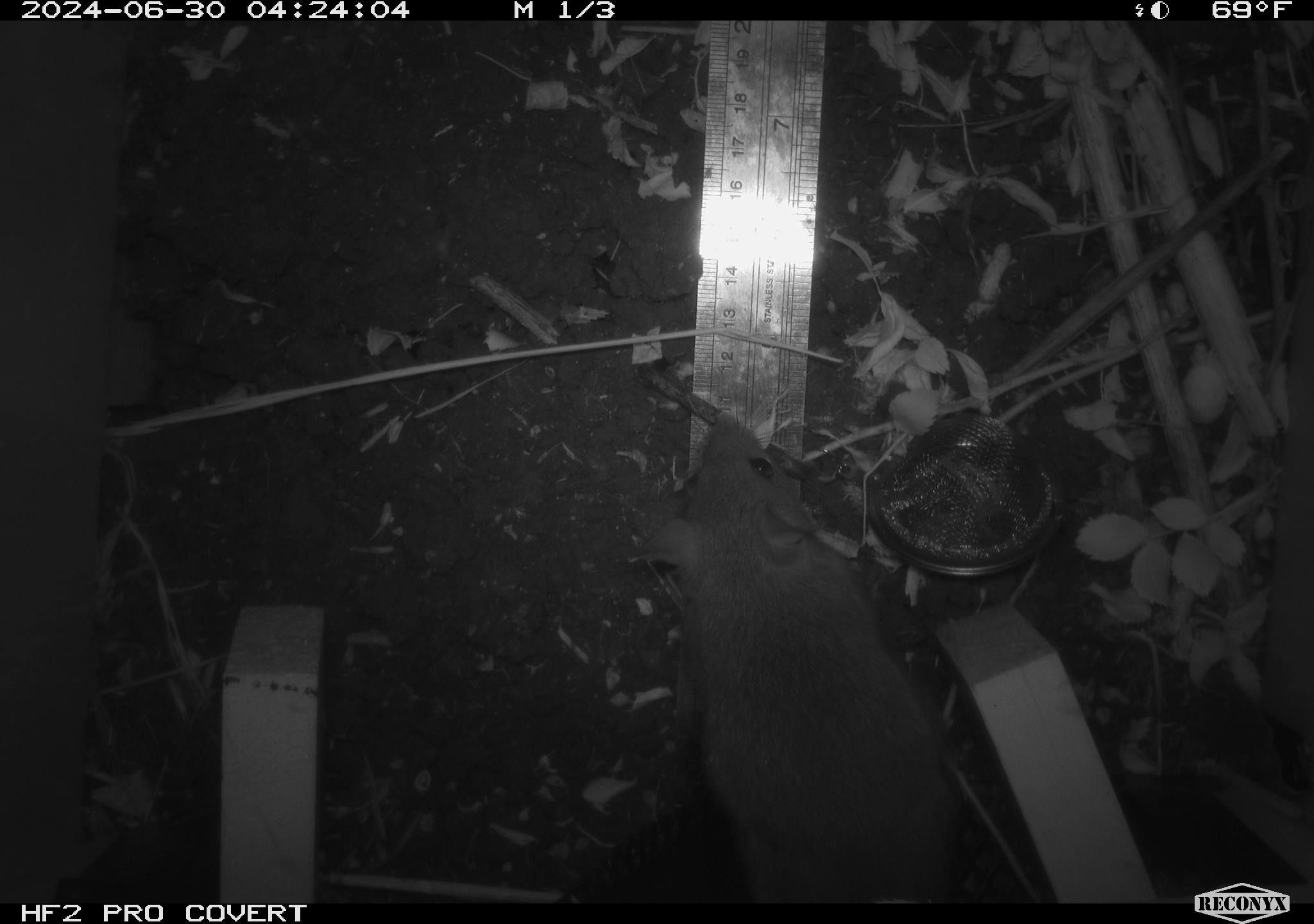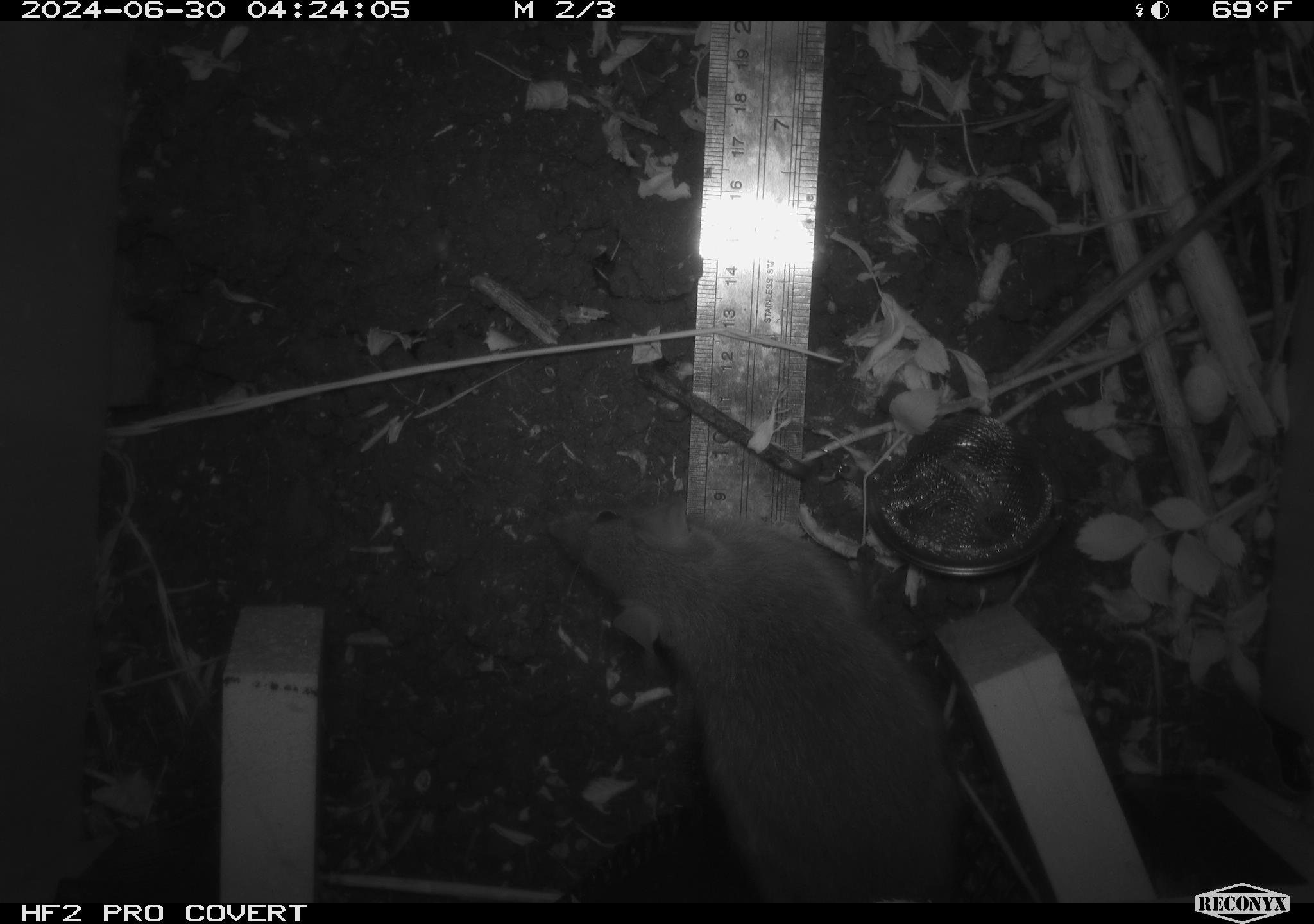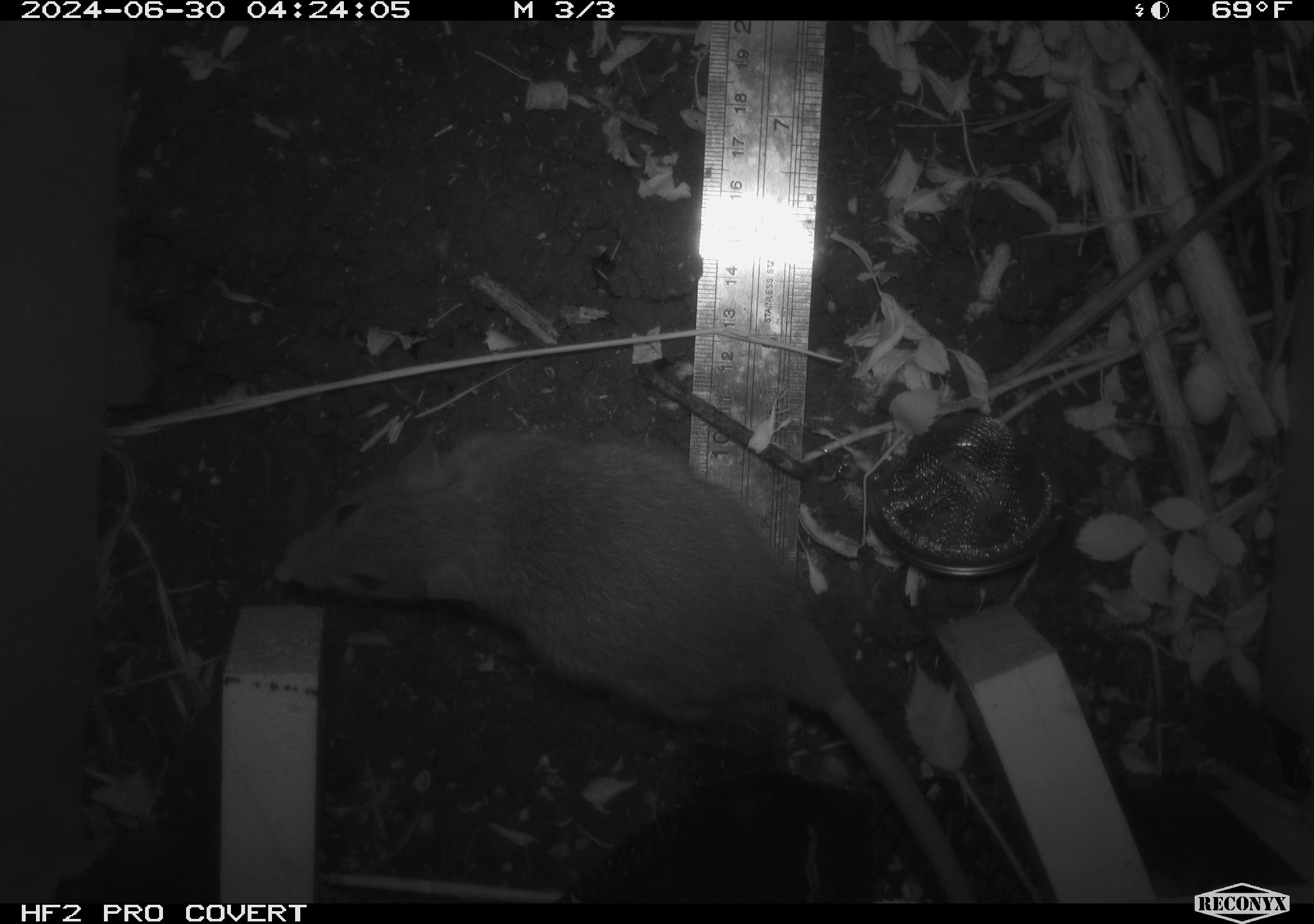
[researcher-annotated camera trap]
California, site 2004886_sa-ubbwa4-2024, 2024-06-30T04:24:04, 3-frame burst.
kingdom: Animalia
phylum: Chordata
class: Mammalia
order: Rodentia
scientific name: Rodentia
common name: woodrat or rat or mouse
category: woodrat or rat or mouse species